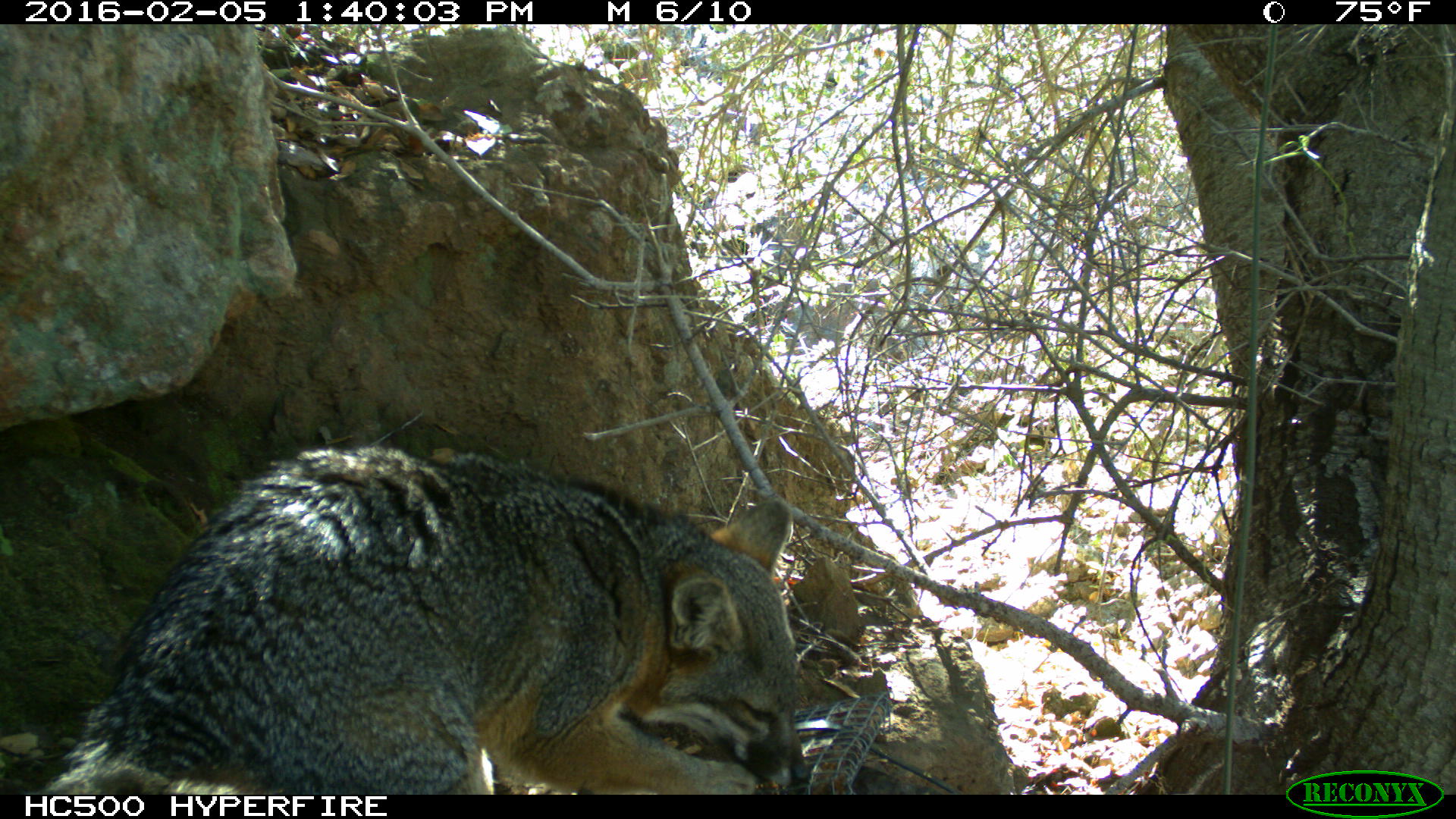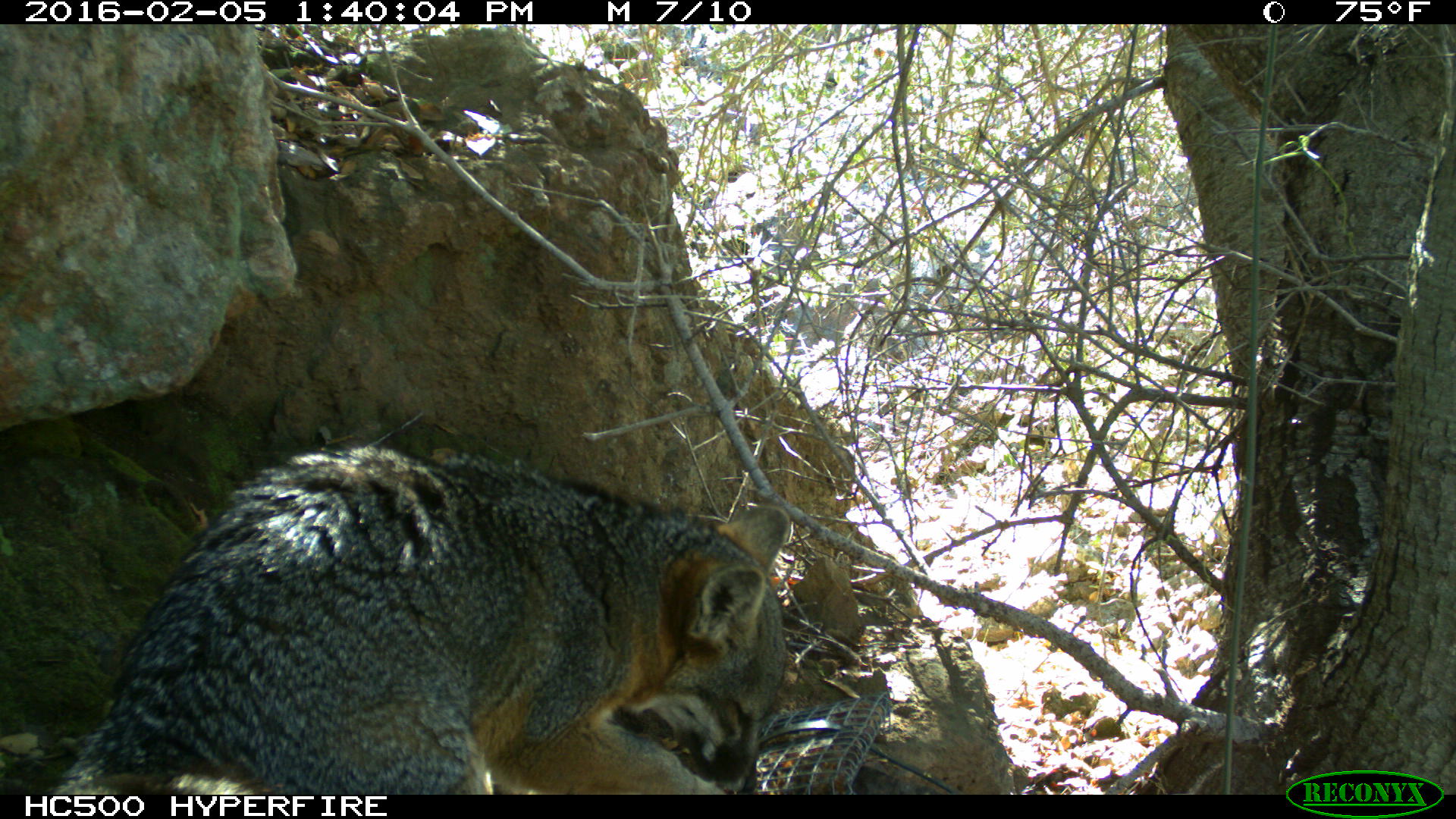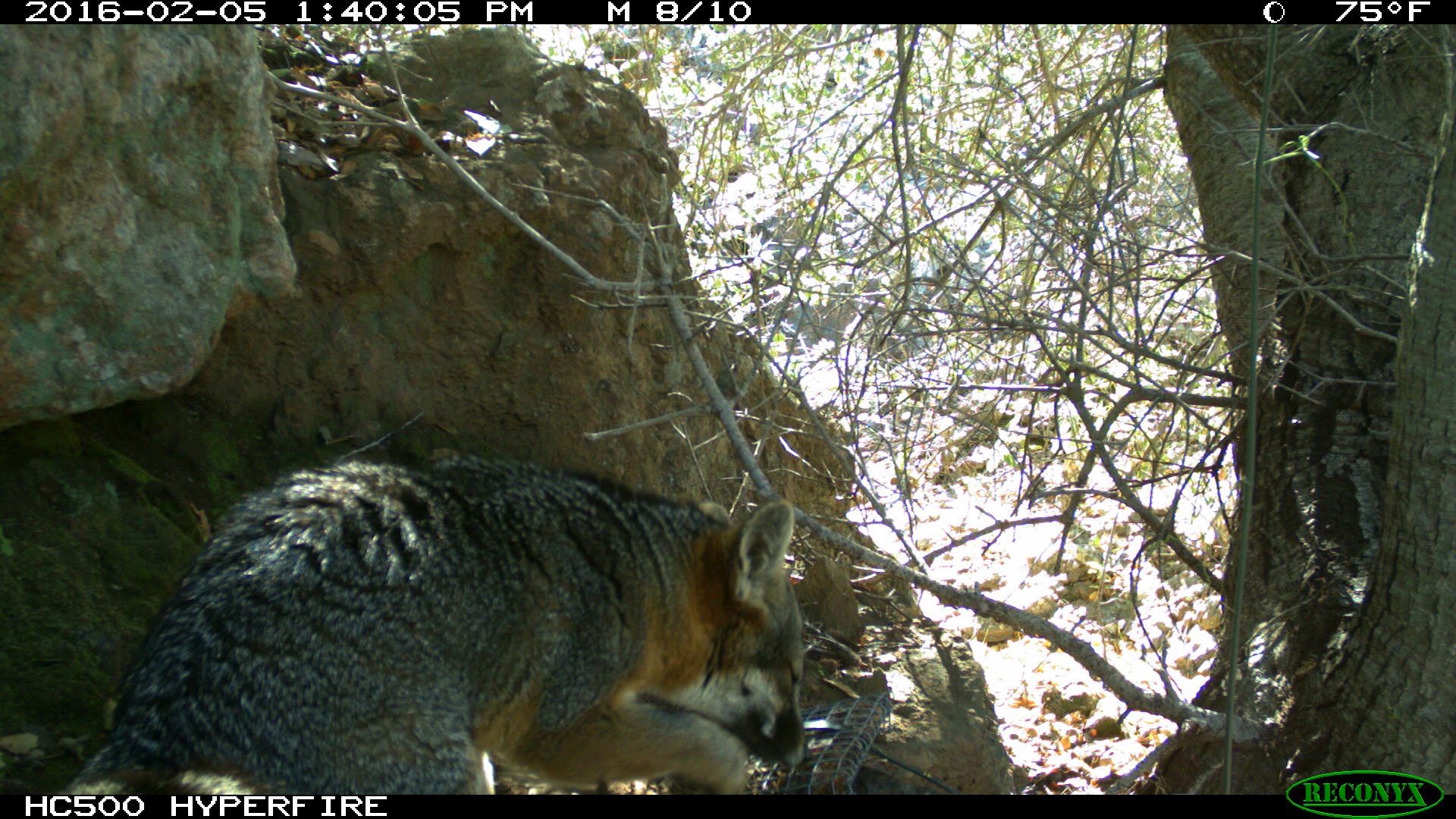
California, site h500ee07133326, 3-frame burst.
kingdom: Animalia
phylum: Chordata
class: Mammalia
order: Carnivora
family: Canidae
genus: Urocyon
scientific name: Urocyon littoralis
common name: island fox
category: fox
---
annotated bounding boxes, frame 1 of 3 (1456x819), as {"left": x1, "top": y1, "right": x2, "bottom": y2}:
fox: {"left": 20, "top": 441, "right": 811, "bottom": 795}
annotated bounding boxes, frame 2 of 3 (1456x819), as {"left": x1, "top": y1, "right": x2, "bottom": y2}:
fox: {"left": 49, "top": 443, "right": 790, "bottom": 794}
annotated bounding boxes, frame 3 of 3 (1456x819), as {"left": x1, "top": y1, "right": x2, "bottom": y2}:
fox: {"left": 63, "top": 457, "right": 808, "bottom": 794}